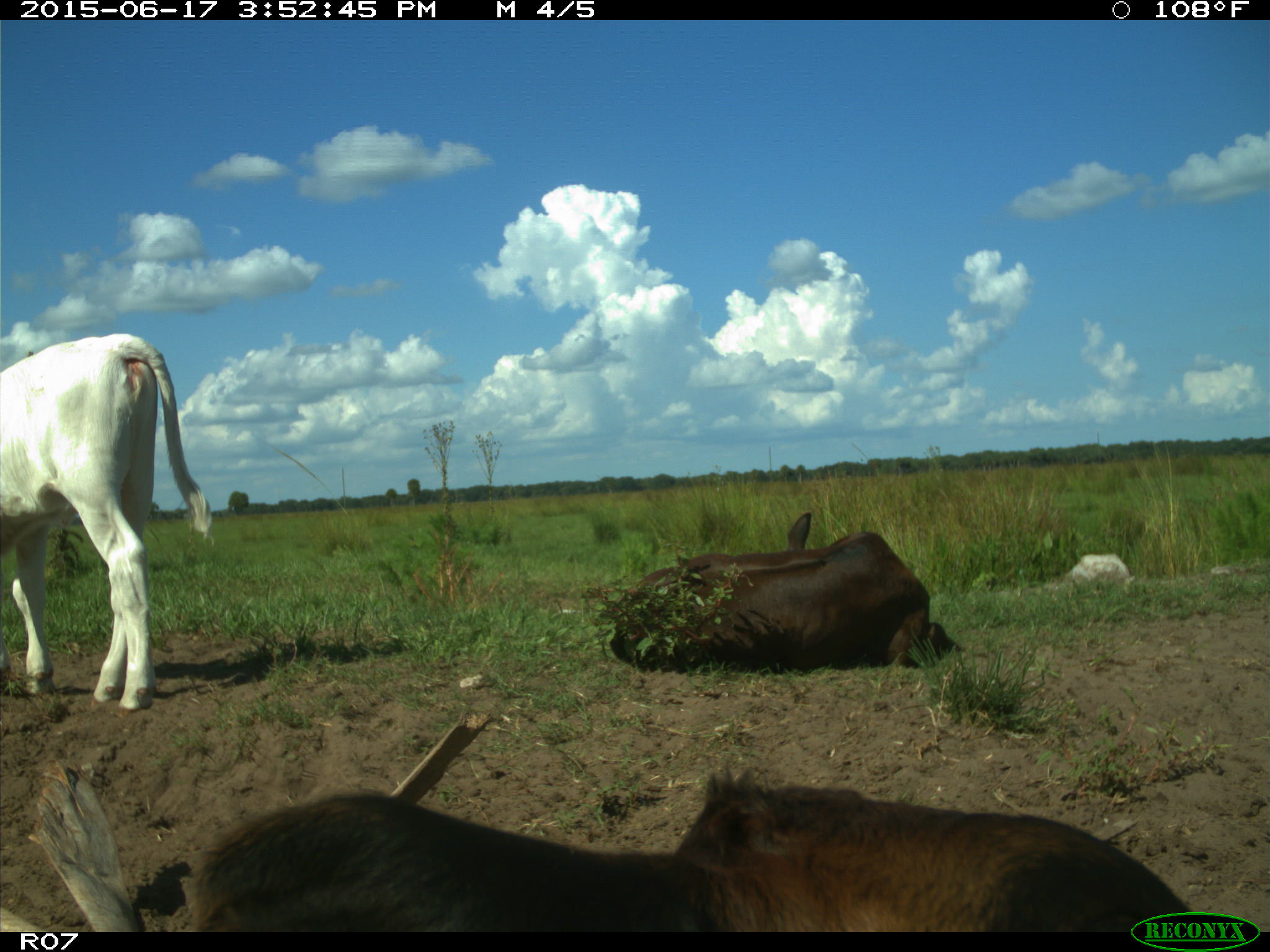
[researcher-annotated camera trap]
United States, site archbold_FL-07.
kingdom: Animalia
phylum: Chordata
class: Mammalia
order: Artiodactyla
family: Bovidae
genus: Bos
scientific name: Bos taurus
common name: domestic cow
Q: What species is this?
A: Bos taurus (domestic cow).